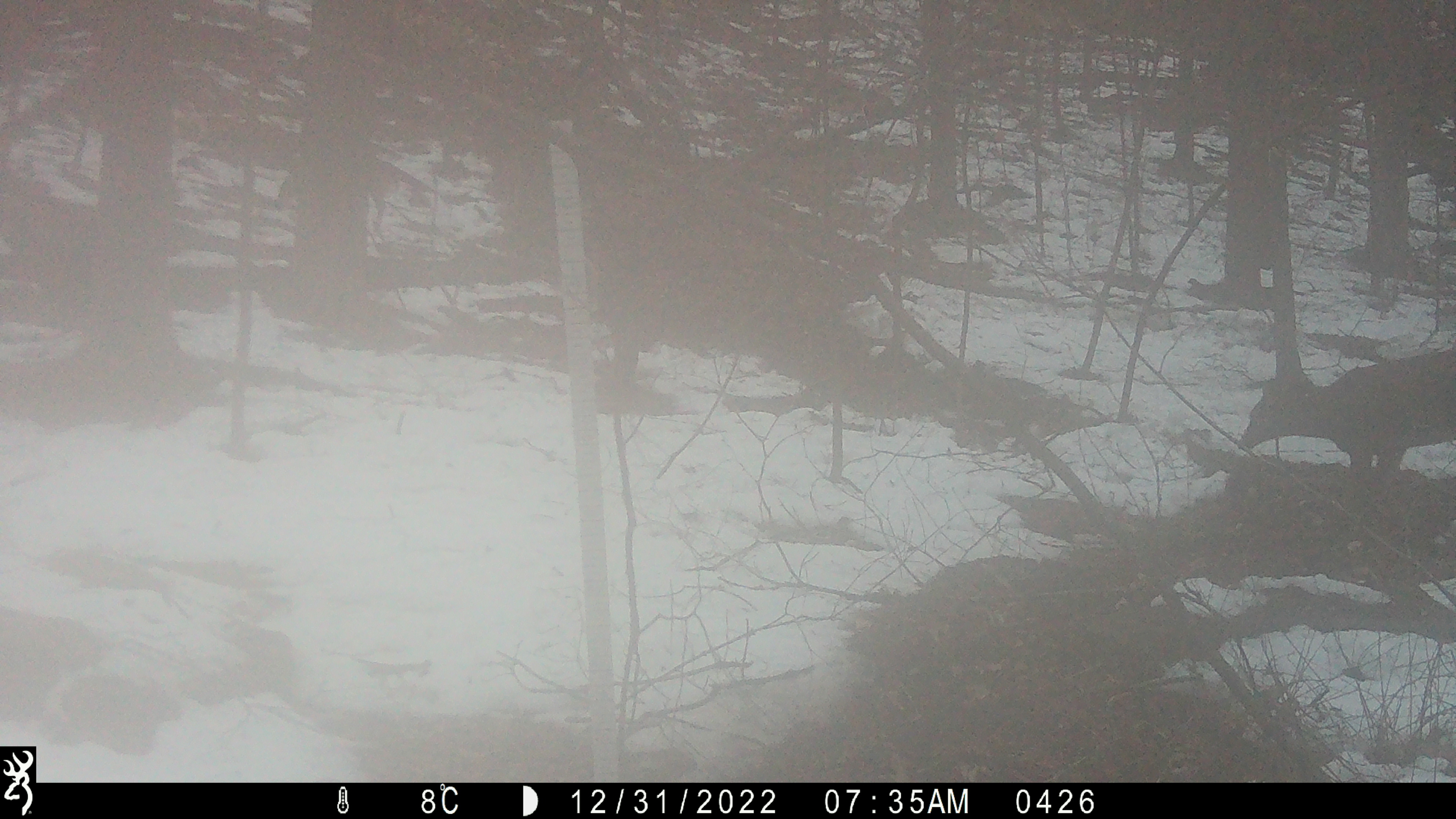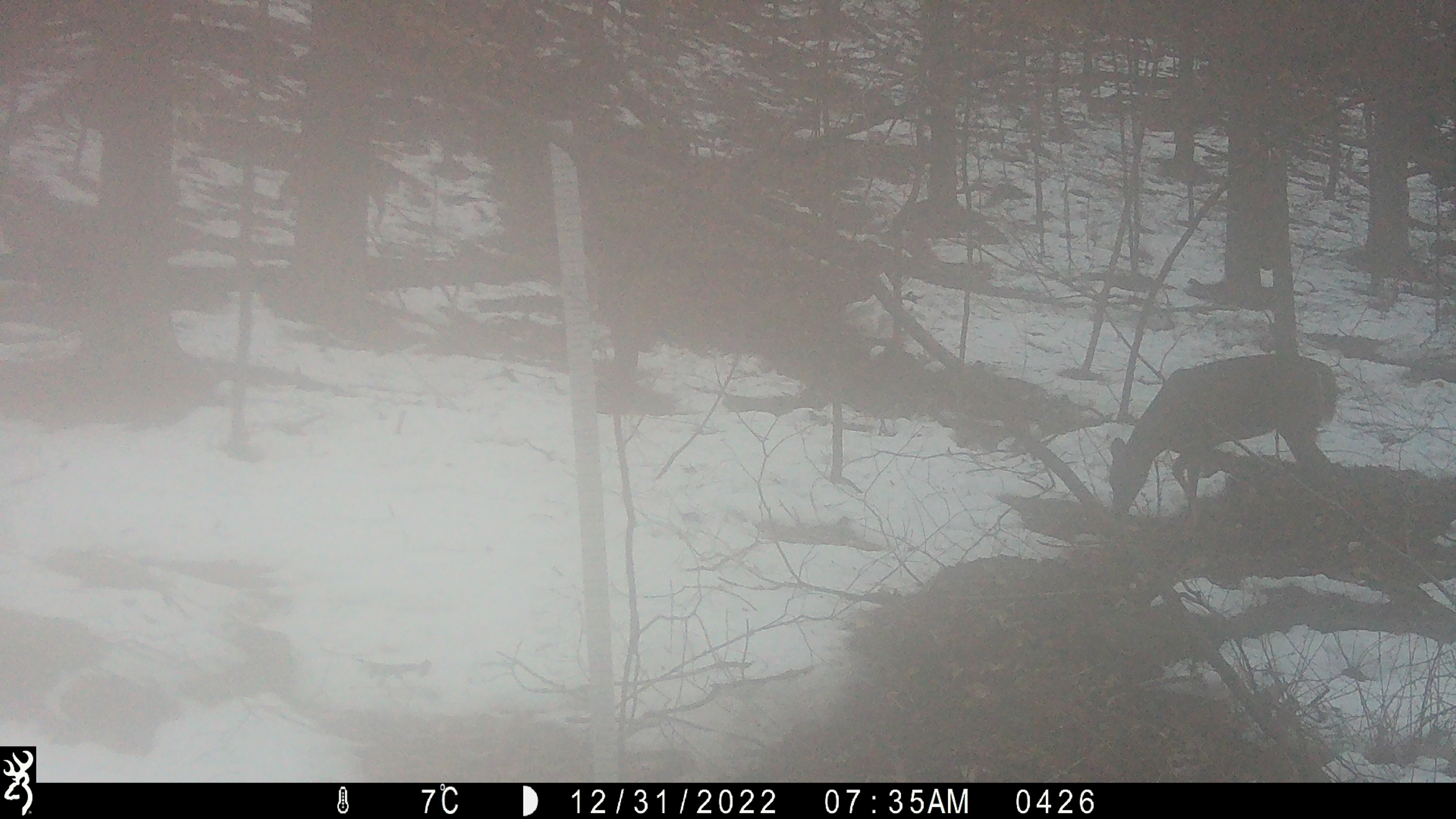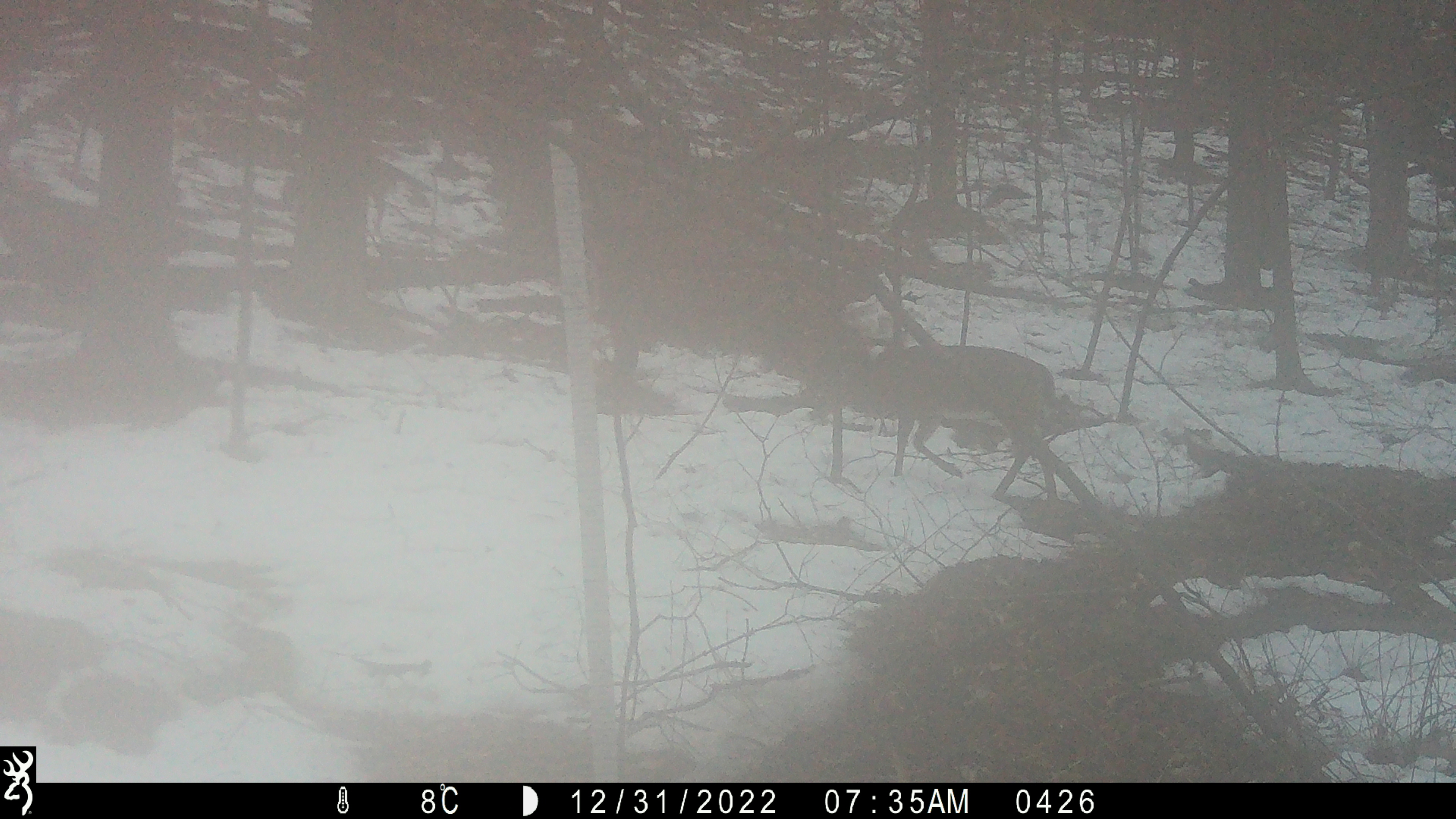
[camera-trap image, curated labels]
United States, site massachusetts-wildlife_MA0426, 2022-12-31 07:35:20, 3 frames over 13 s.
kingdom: Animalia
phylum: Chordata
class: Mammalia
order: Artiodactyla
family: Cervidae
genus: Odocoileus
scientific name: Odocoileus virginianus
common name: white-tailed deer